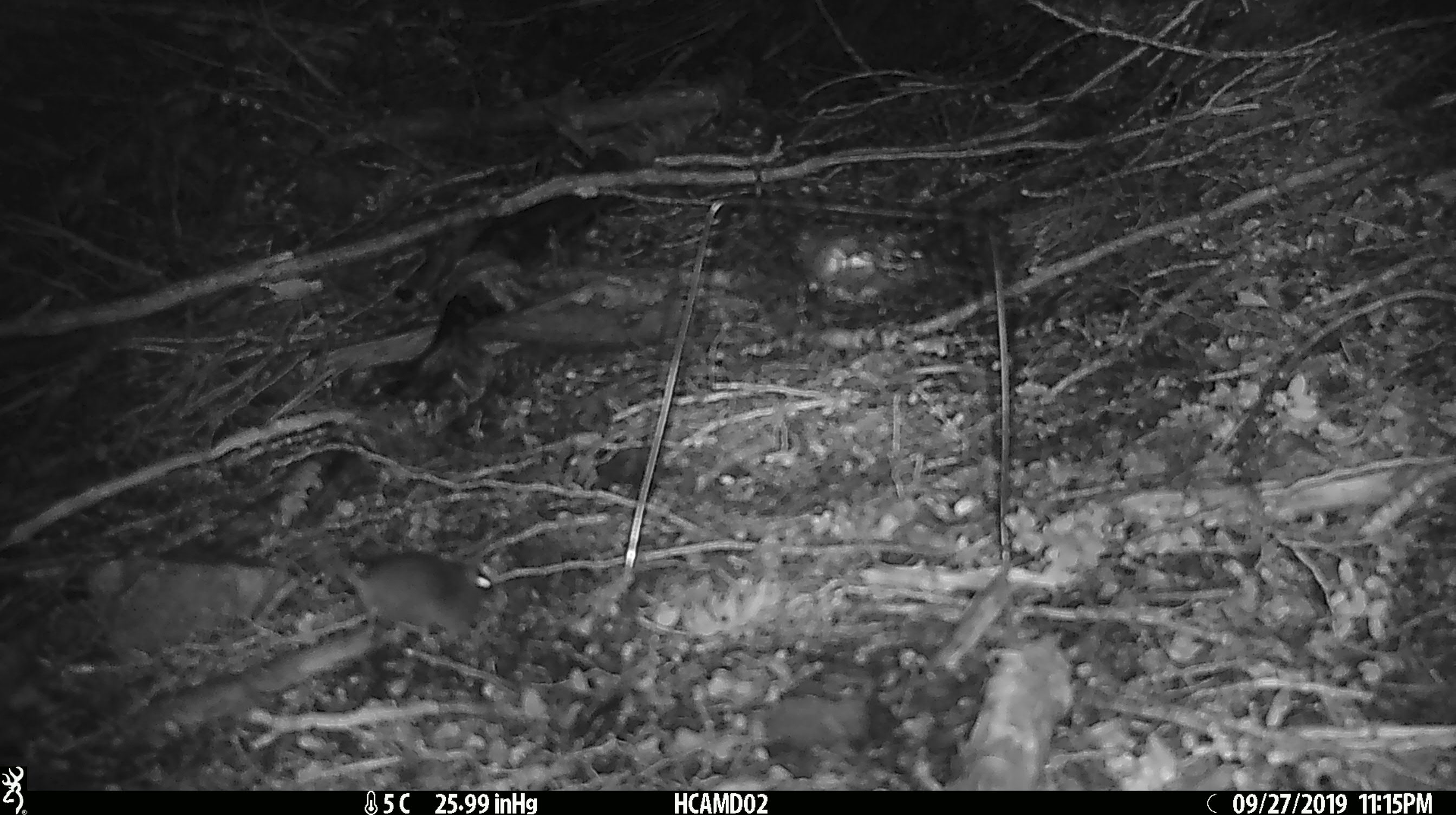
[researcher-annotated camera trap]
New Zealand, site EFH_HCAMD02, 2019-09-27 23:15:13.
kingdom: Animalia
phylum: Chordata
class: Mammalia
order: Rodentia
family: Muridae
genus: Mus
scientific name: Mus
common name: mouse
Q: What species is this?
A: Mouse (Mus).